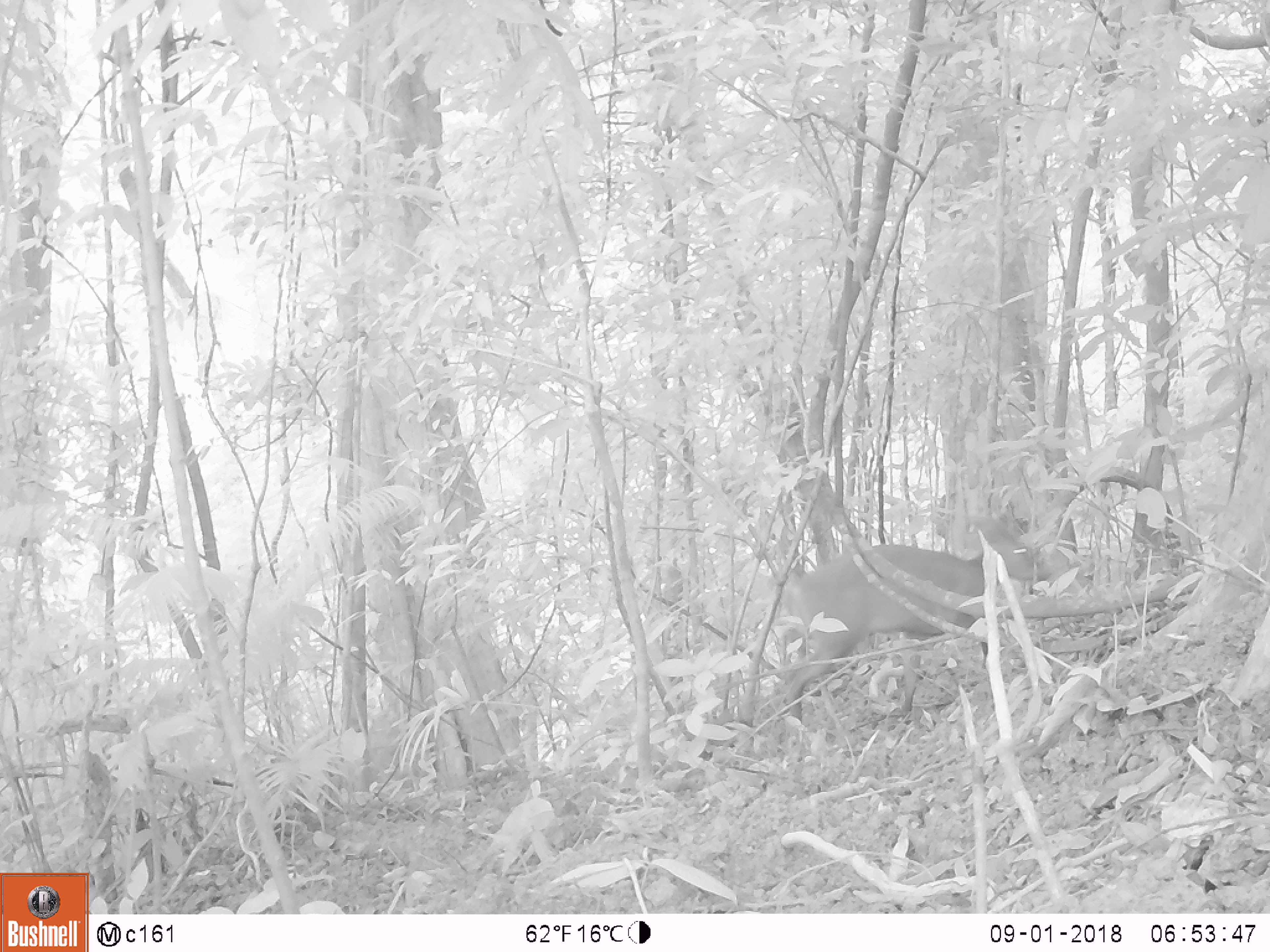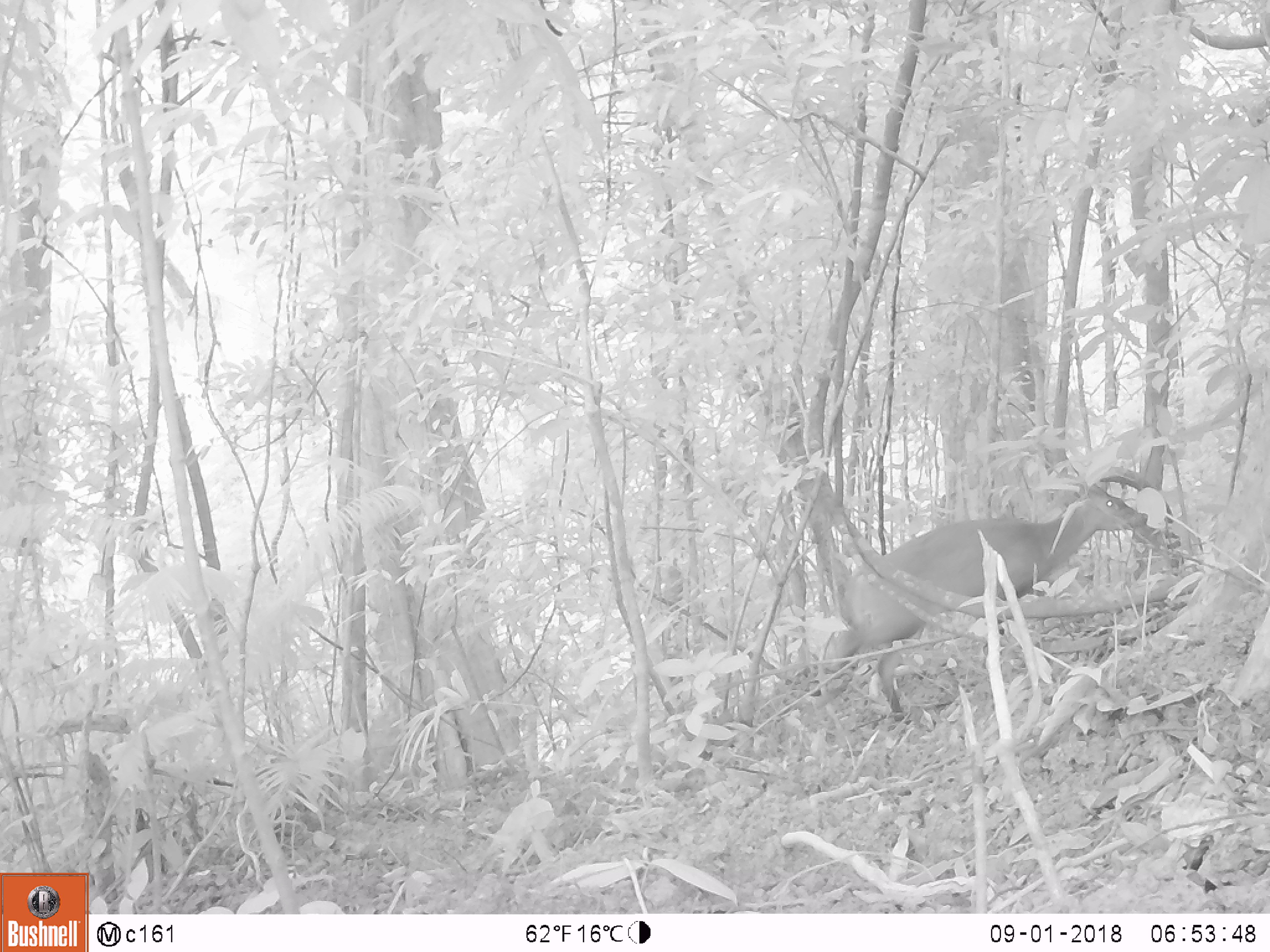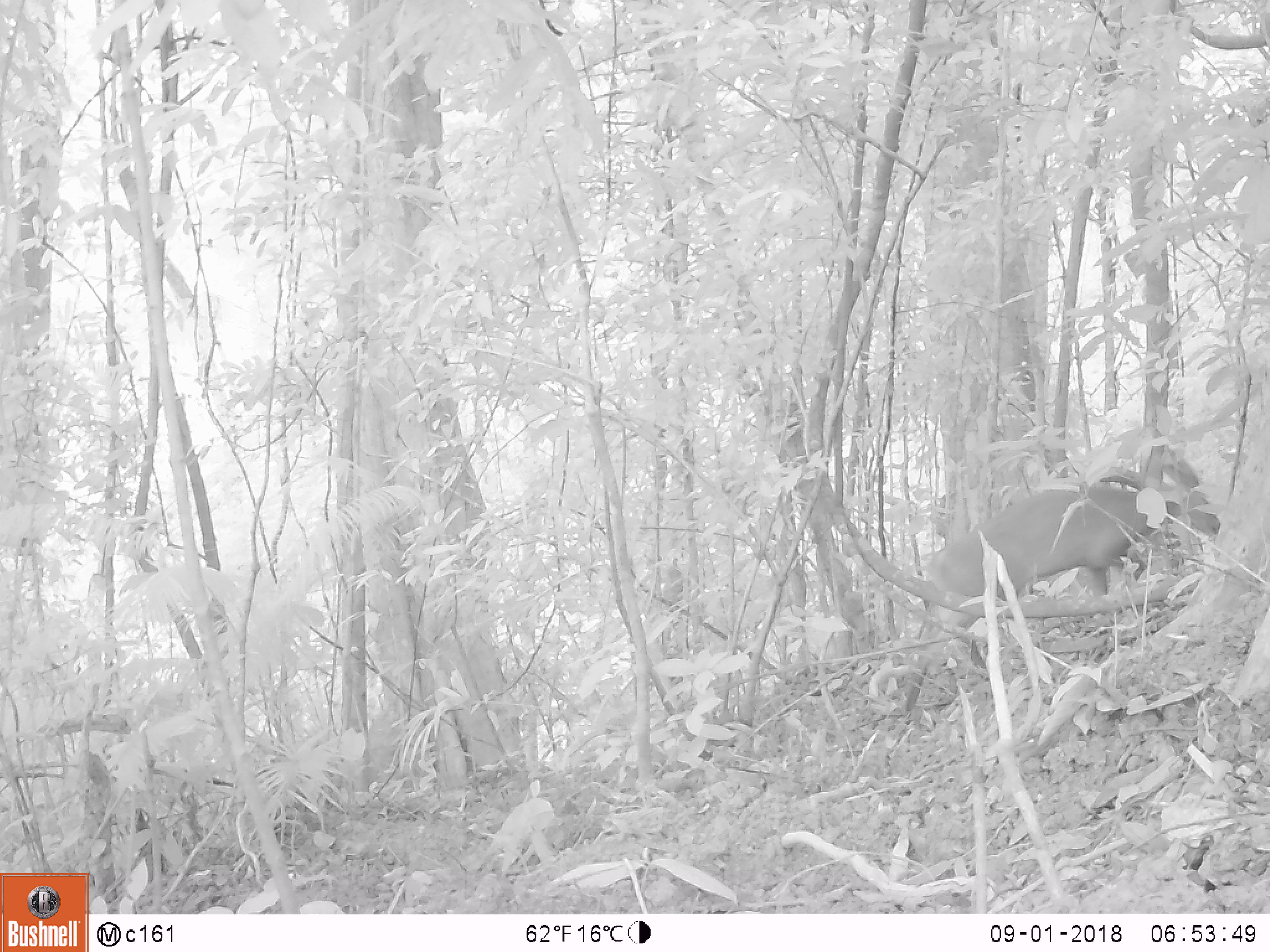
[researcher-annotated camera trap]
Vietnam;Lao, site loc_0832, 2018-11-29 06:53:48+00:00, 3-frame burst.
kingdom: Animalia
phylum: Chordata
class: Mammalia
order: Artiodactyla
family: Cervidae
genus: Muntiacus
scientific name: Muntiacus muntjak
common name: red muntjac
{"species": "red muntjac (Muntiacus muntjak)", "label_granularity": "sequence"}